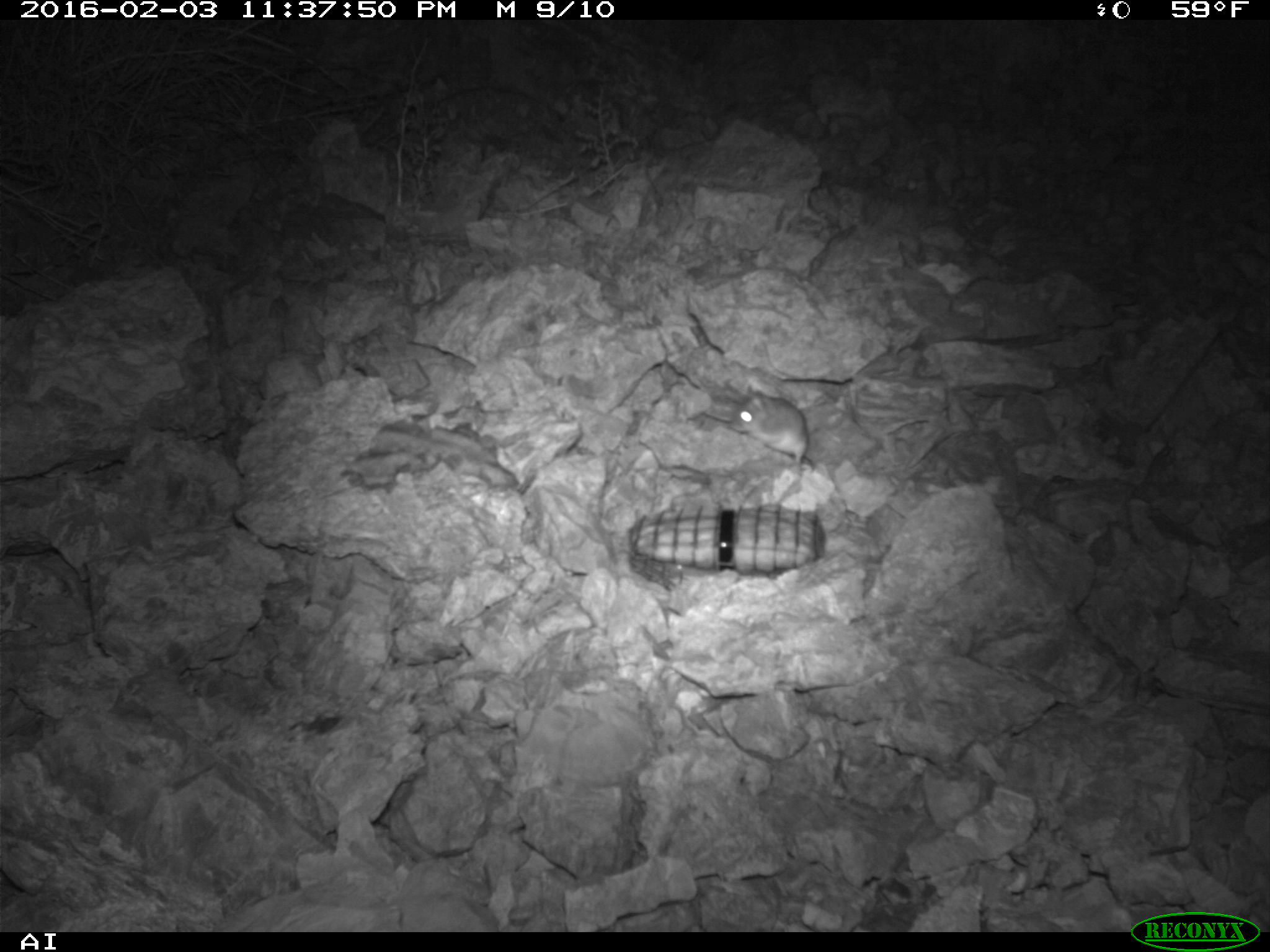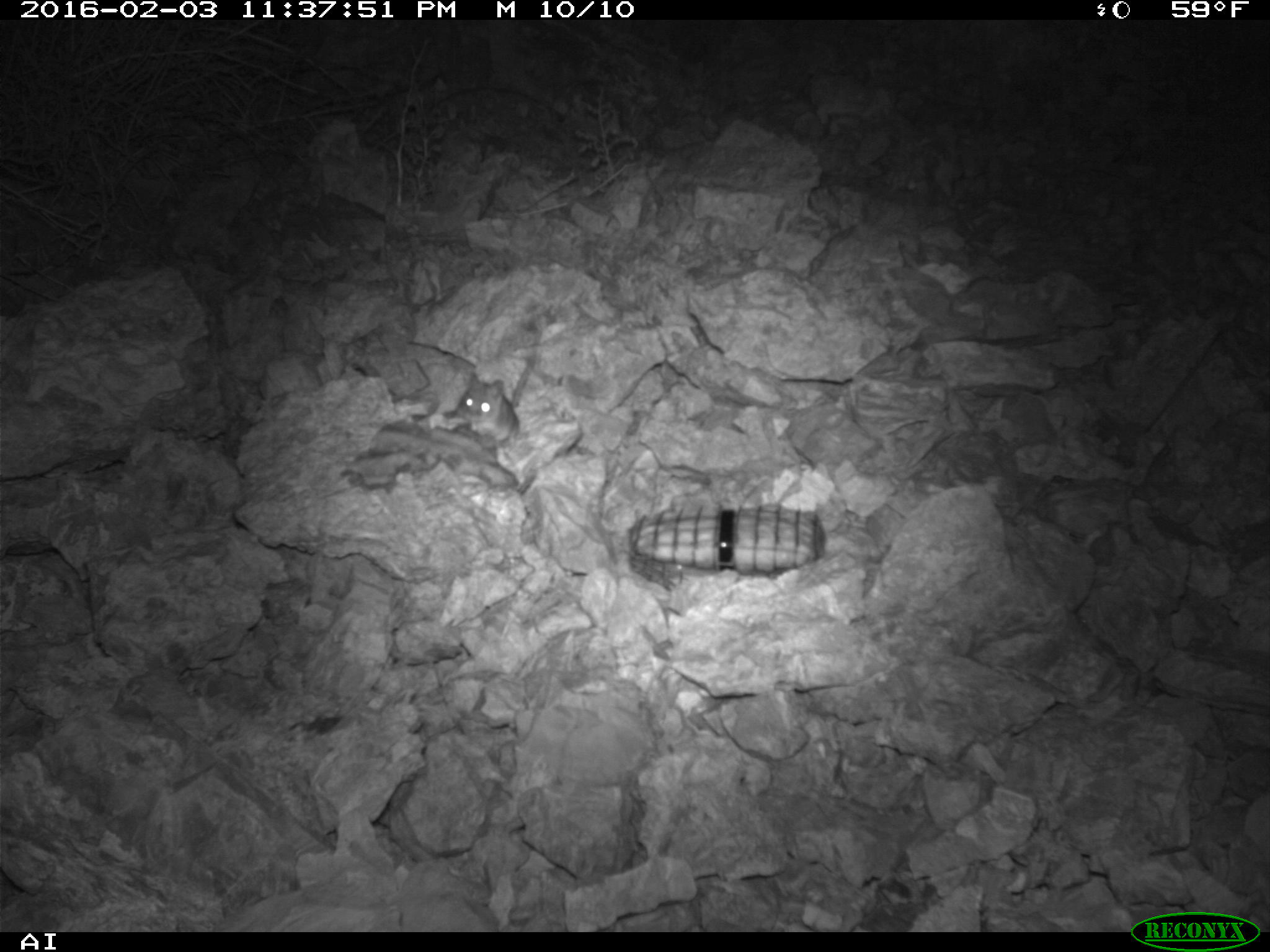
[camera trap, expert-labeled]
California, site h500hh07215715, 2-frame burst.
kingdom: Animalia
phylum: Chordata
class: Mammalia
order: Rodentia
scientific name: Rodentia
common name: rodent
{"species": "rodent (Rodentia)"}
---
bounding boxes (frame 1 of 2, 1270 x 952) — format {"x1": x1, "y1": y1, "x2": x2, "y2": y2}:
rodent: {"x1": 702, "y1": 386, "x2": 808, "y2": 477}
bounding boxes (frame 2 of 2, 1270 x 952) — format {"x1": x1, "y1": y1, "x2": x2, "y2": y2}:
rodent: {"x1": 454, "y1": 333, "x2": 540, "y2": 448}